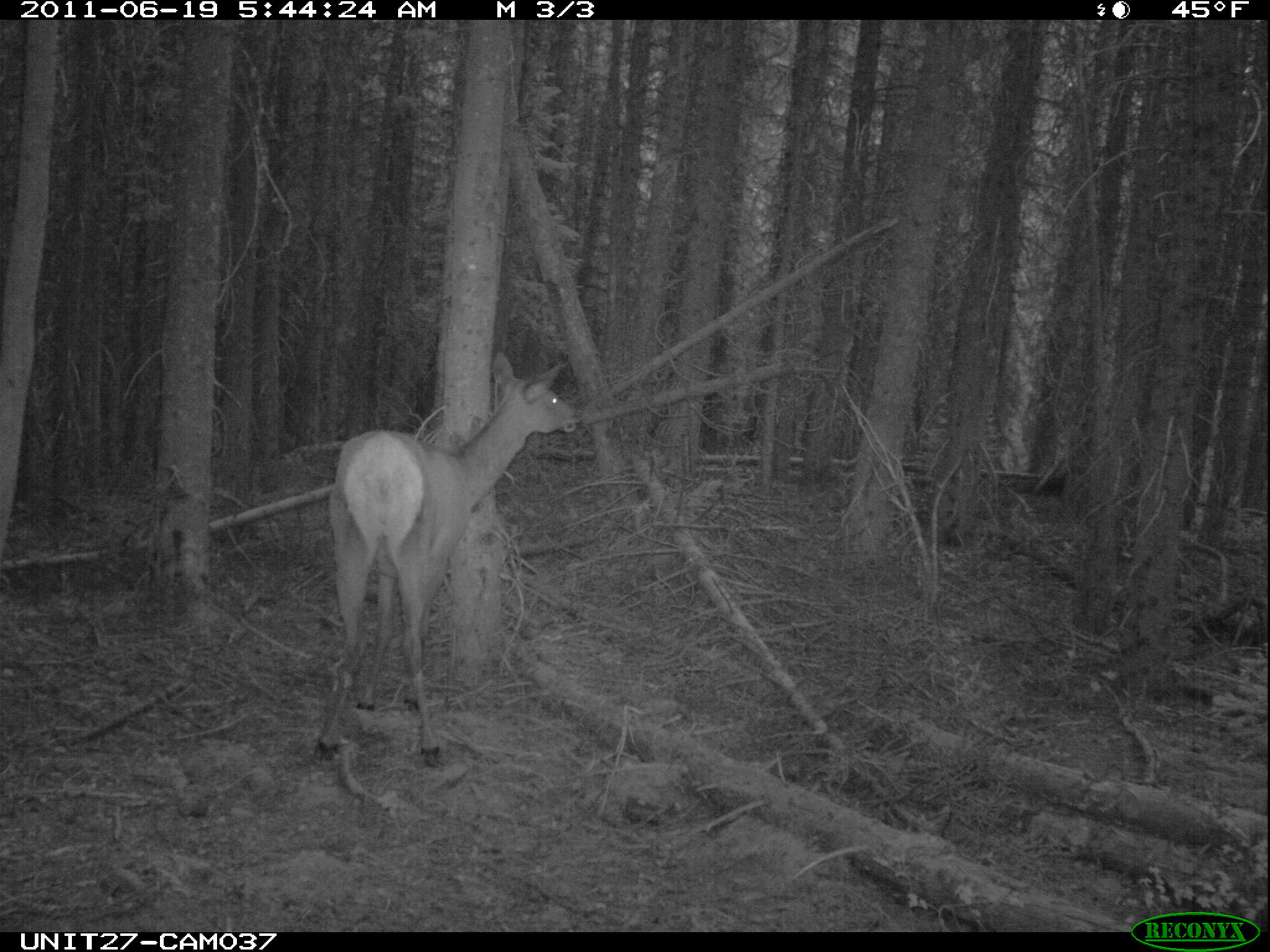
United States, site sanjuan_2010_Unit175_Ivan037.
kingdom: Animalia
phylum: Chordata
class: Mammalia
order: Artiodactyla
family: Cervidae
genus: Cervus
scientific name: Cervus elaphus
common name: red deer